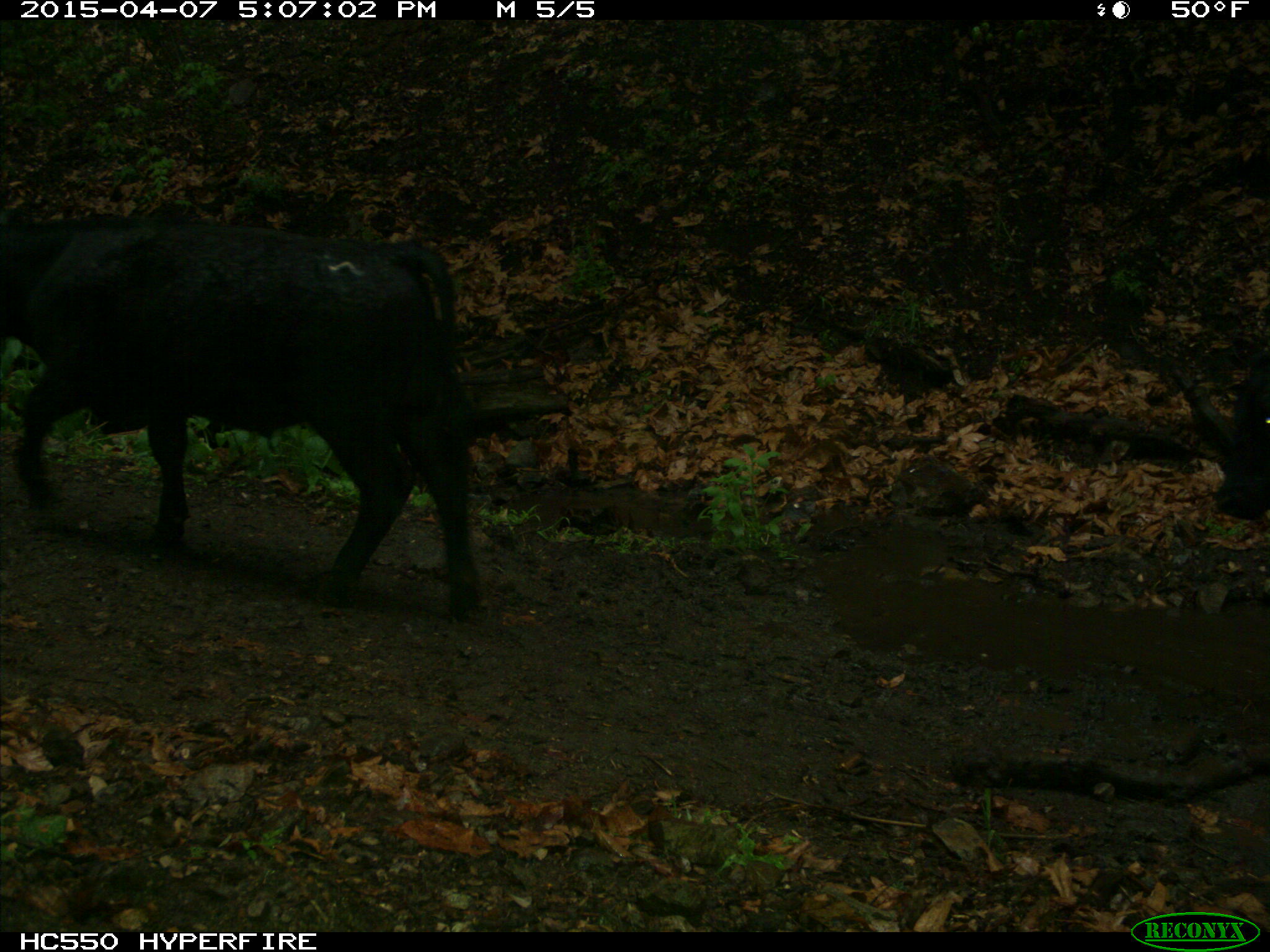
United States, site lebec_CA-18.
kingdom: Animalia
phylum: Chordata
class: Mammalia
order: Artiodactyla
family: Bovidae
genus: Bos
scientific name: Bos taurus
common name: domestic cow